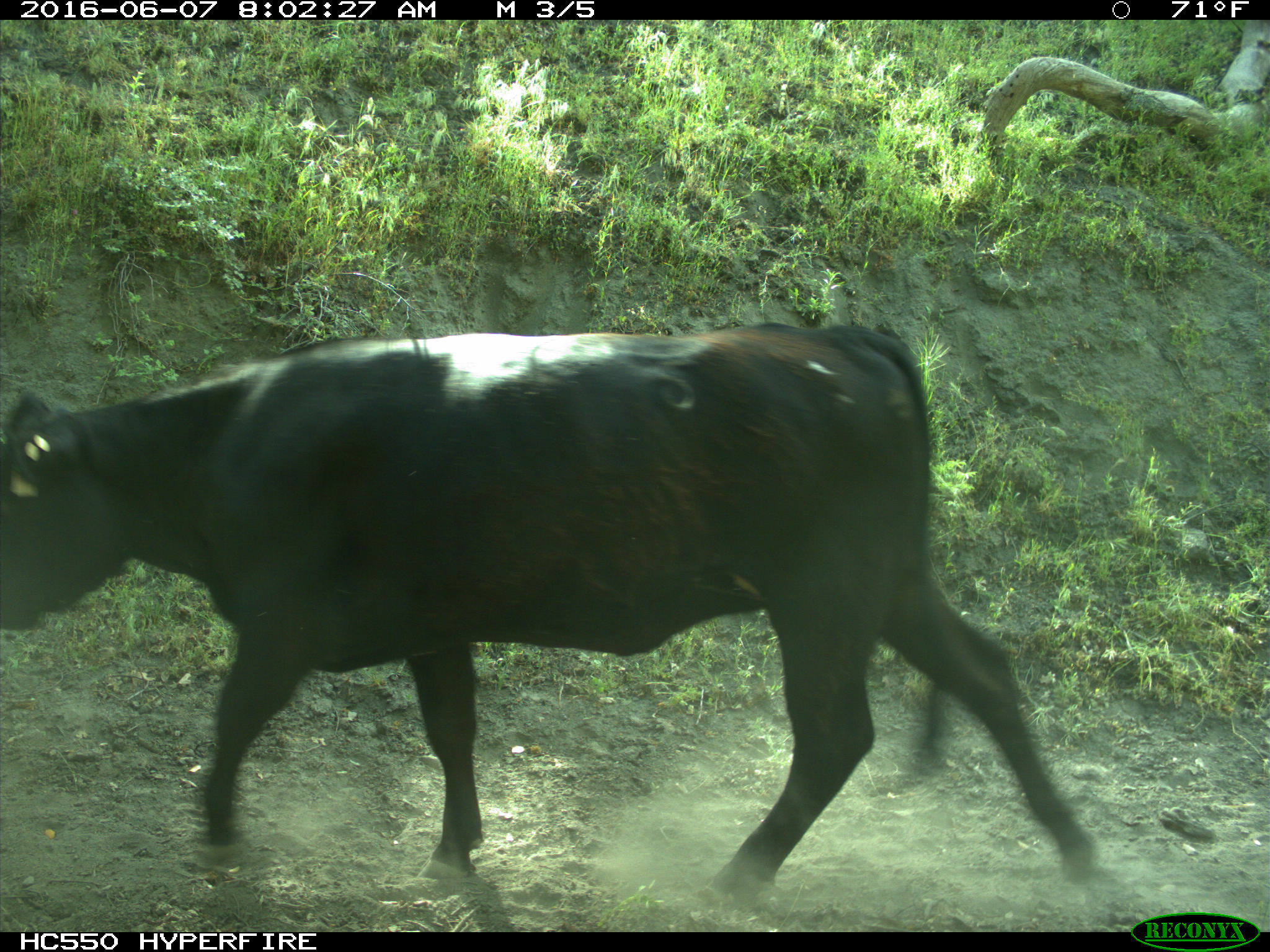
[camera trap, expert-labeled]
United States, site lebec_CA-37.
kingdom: Animalia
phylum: Chordata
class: Mammalia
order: Artiodactyla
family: Bovidae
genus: Bos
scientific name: Bos taurus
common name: domestic cow